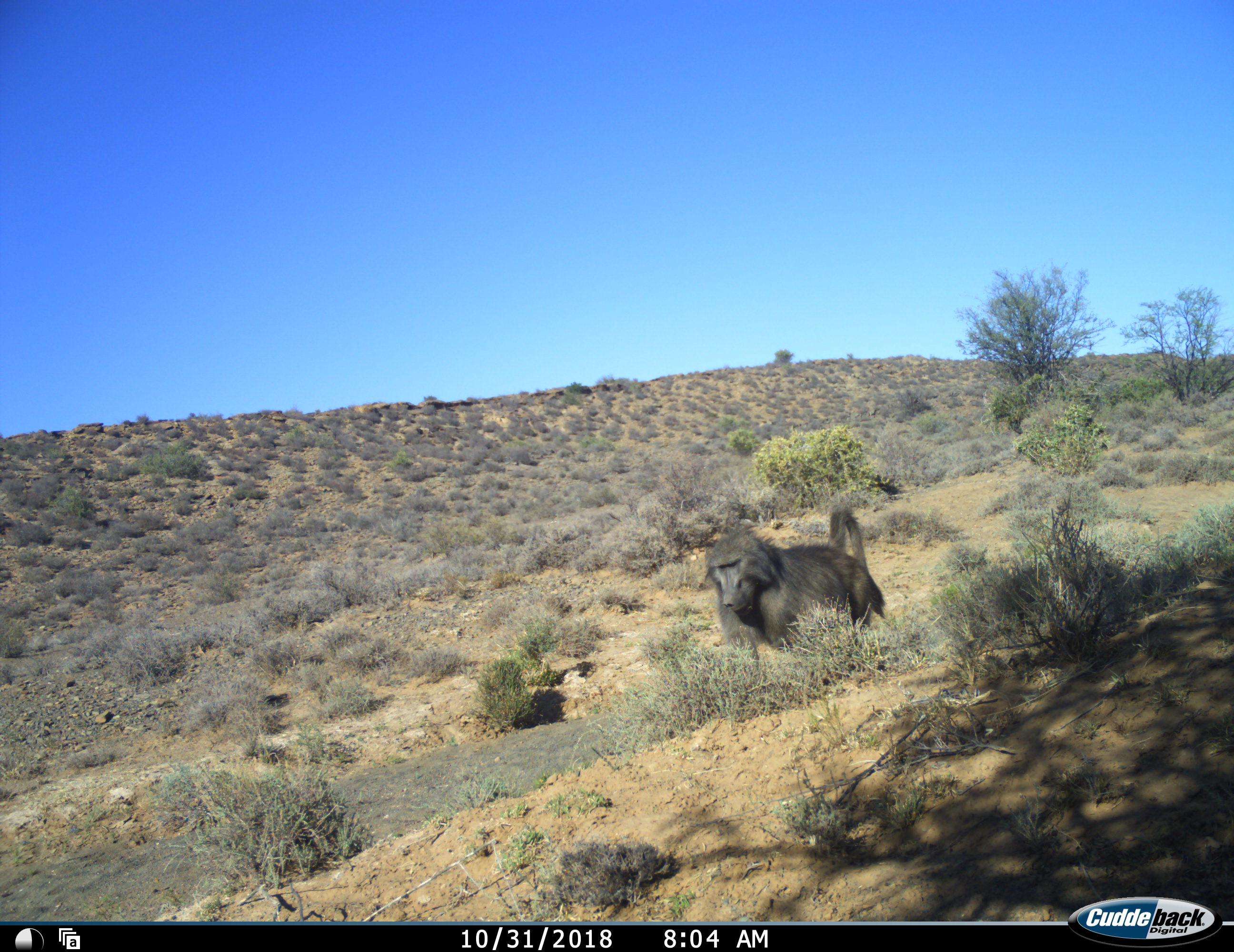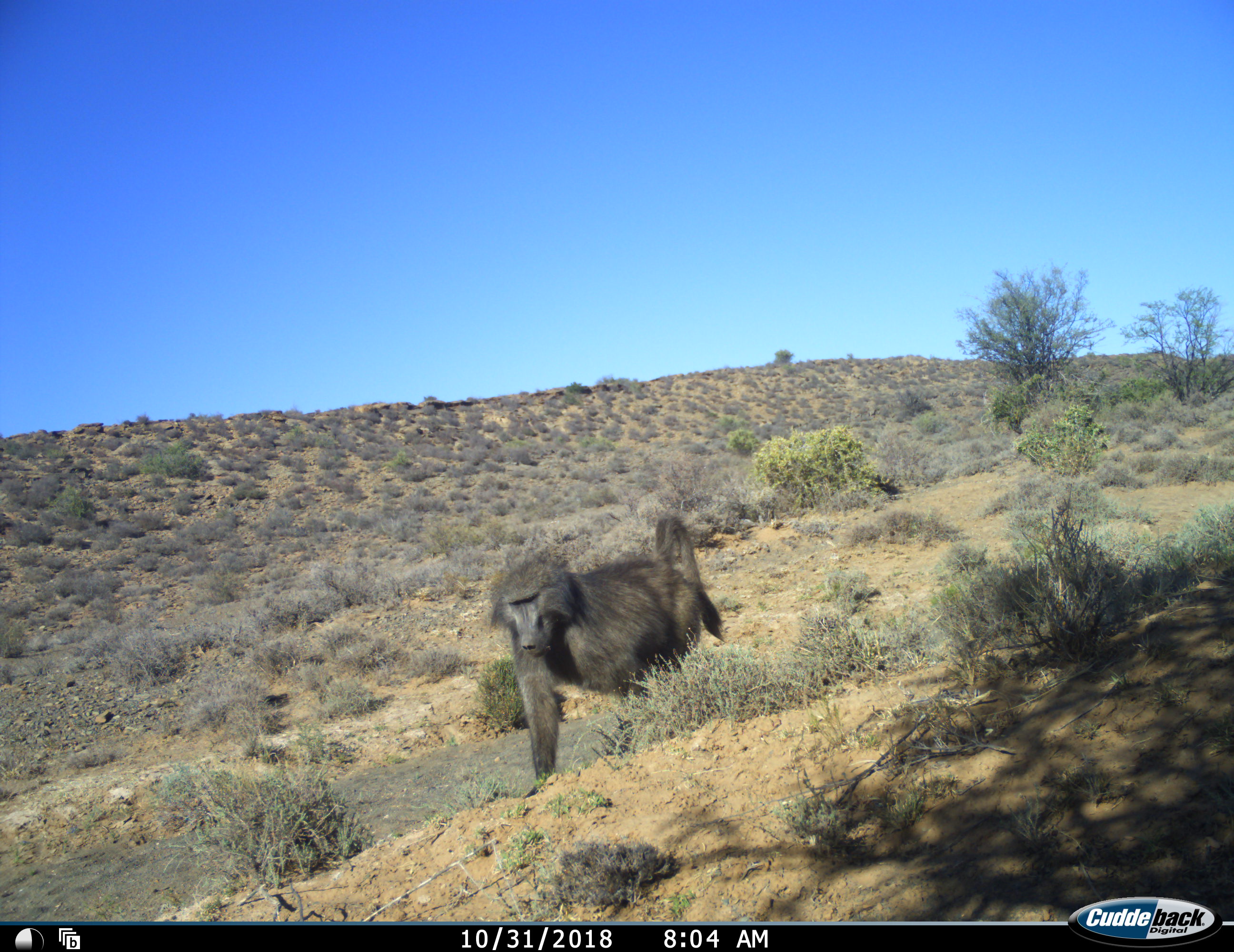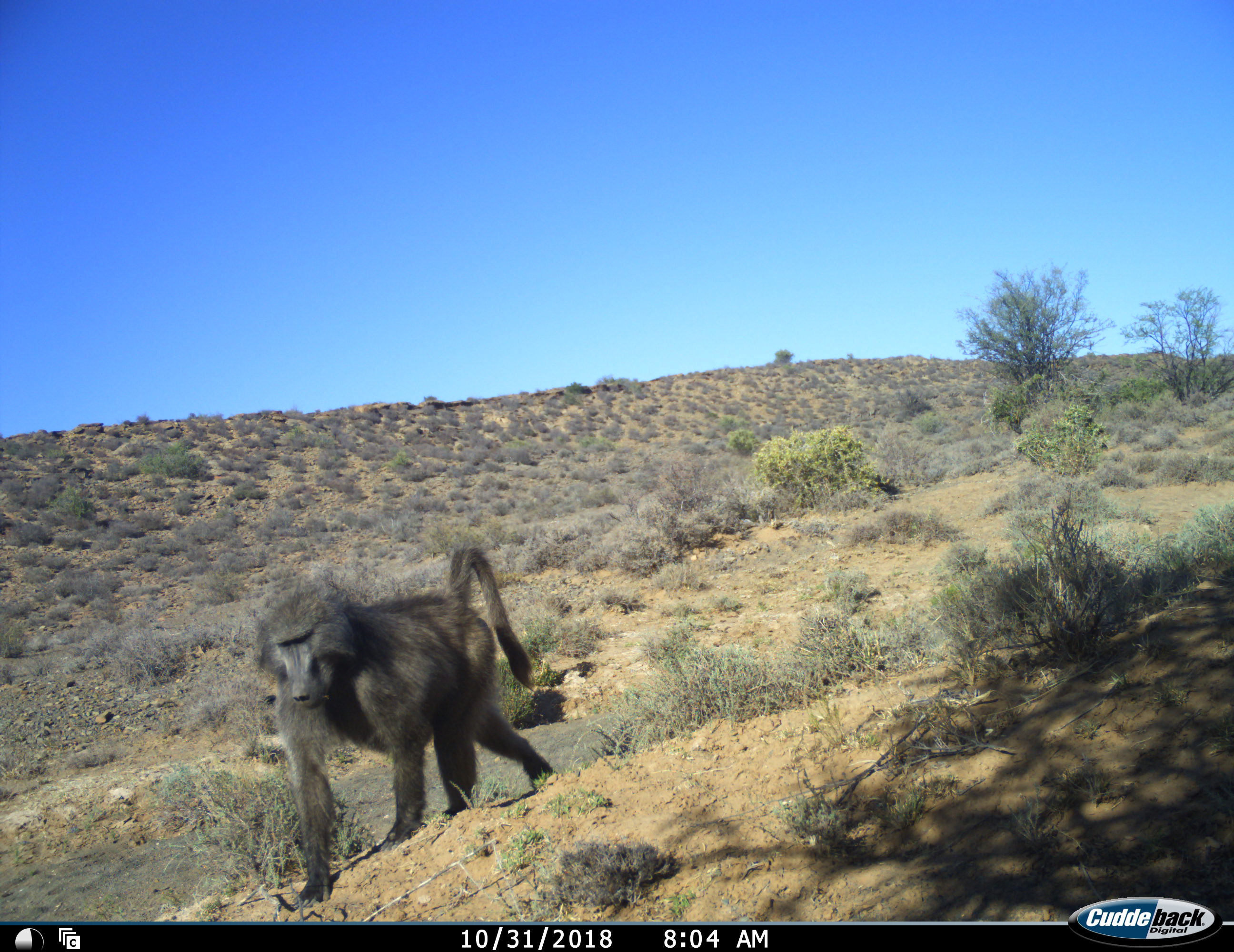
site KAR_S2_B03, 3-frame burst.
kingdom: Animalia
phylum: Chordata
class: Mammalia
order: Primates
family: Cercopithecidae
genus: Papio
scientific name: Papio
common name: baboon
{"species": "baboon (Papio)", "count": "1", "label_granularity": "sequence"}